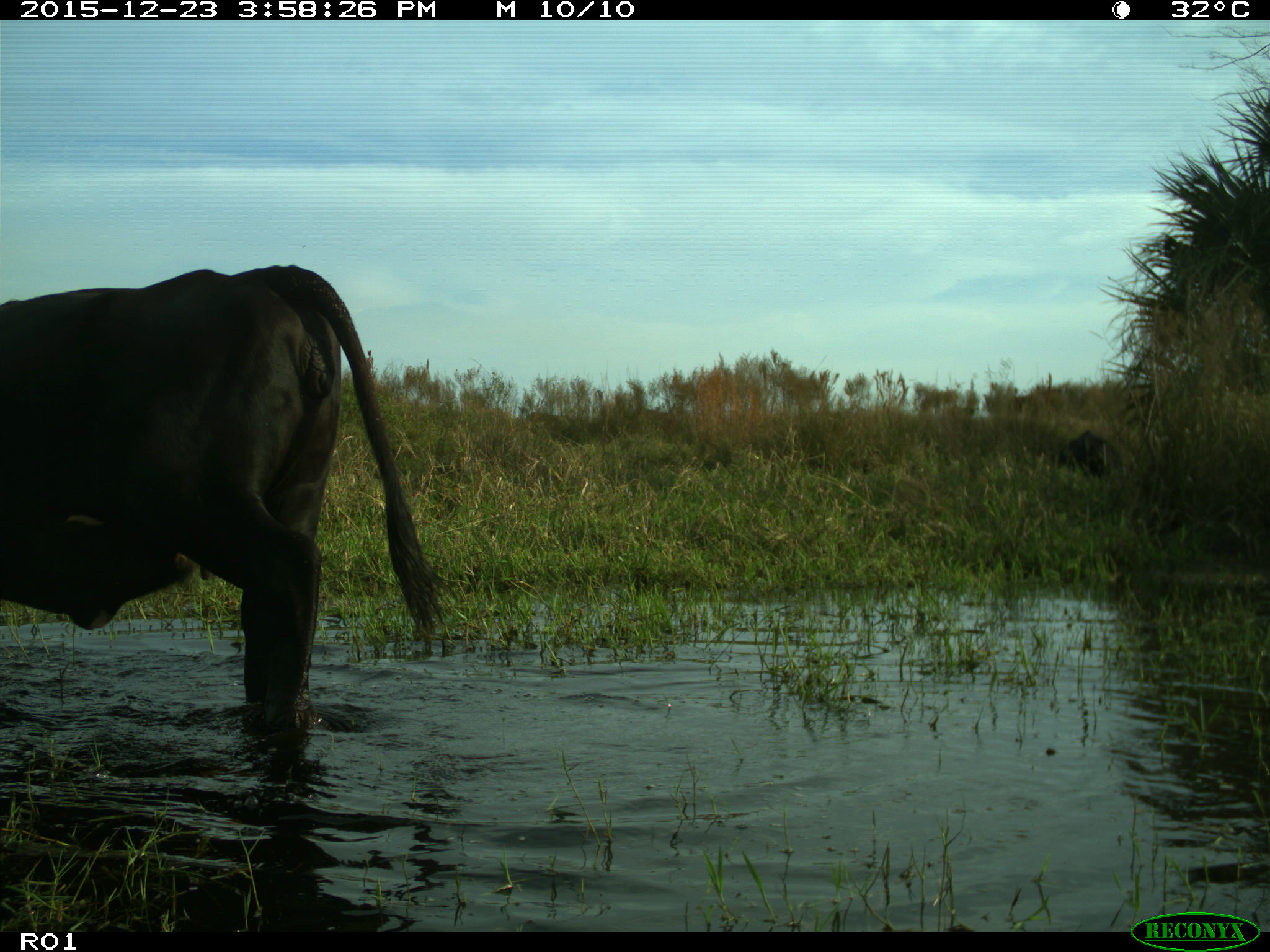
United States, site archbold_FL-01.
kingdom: Animalia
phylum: Chordata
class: Mammalia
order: Artiodactyla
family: Bovidae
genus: Bos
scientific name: Bos taurus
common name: domestic cow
Bos taurus (domestic cow).